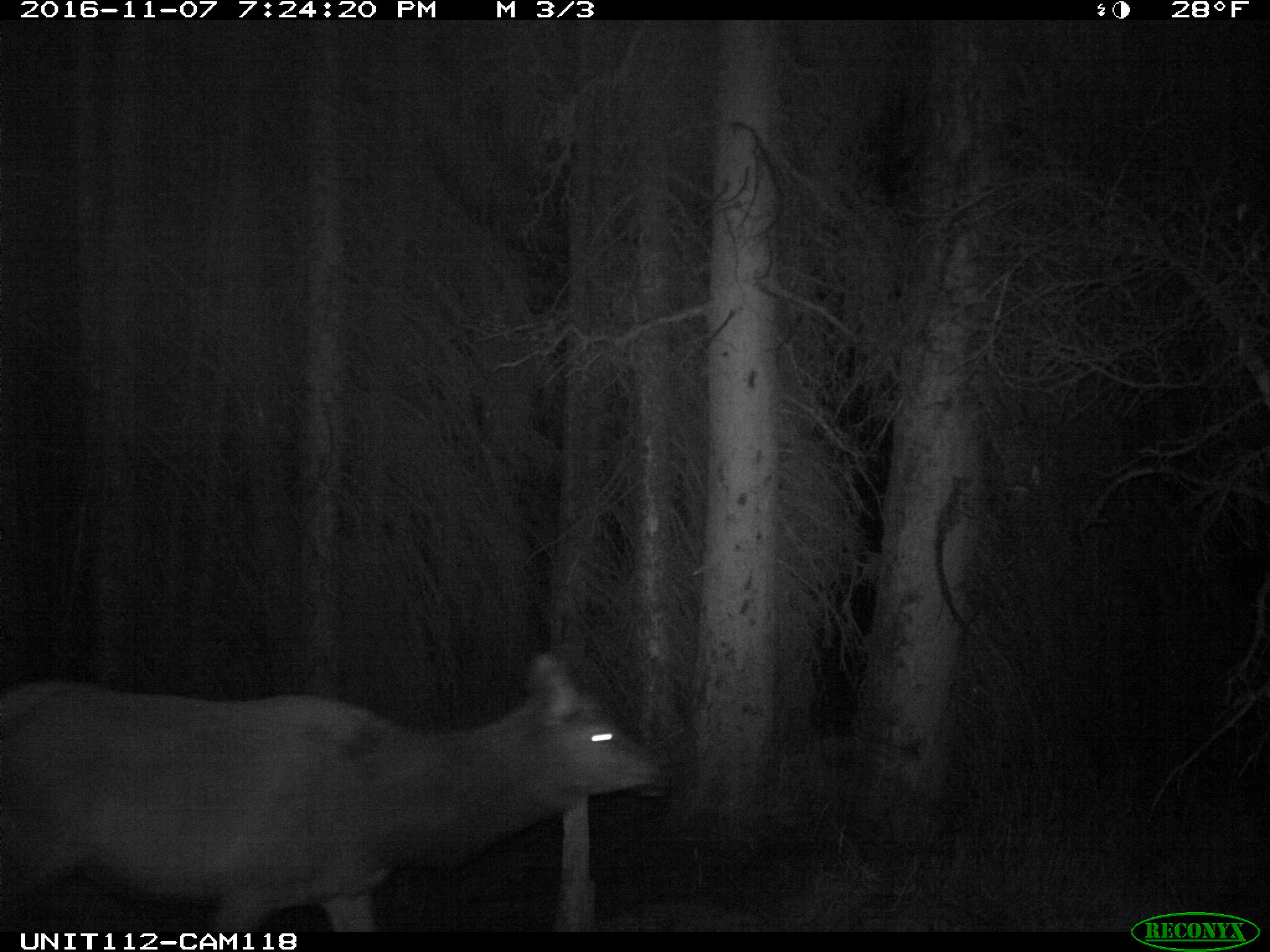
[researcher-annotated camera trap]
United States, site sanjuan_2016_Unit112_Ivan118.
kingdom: Animalia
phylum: Chordata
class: Mammalia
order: Artiodactyla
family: Cervidae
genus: Cervus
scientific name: Cervus elaphus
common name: red deer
Cervus elaphus (red deer).